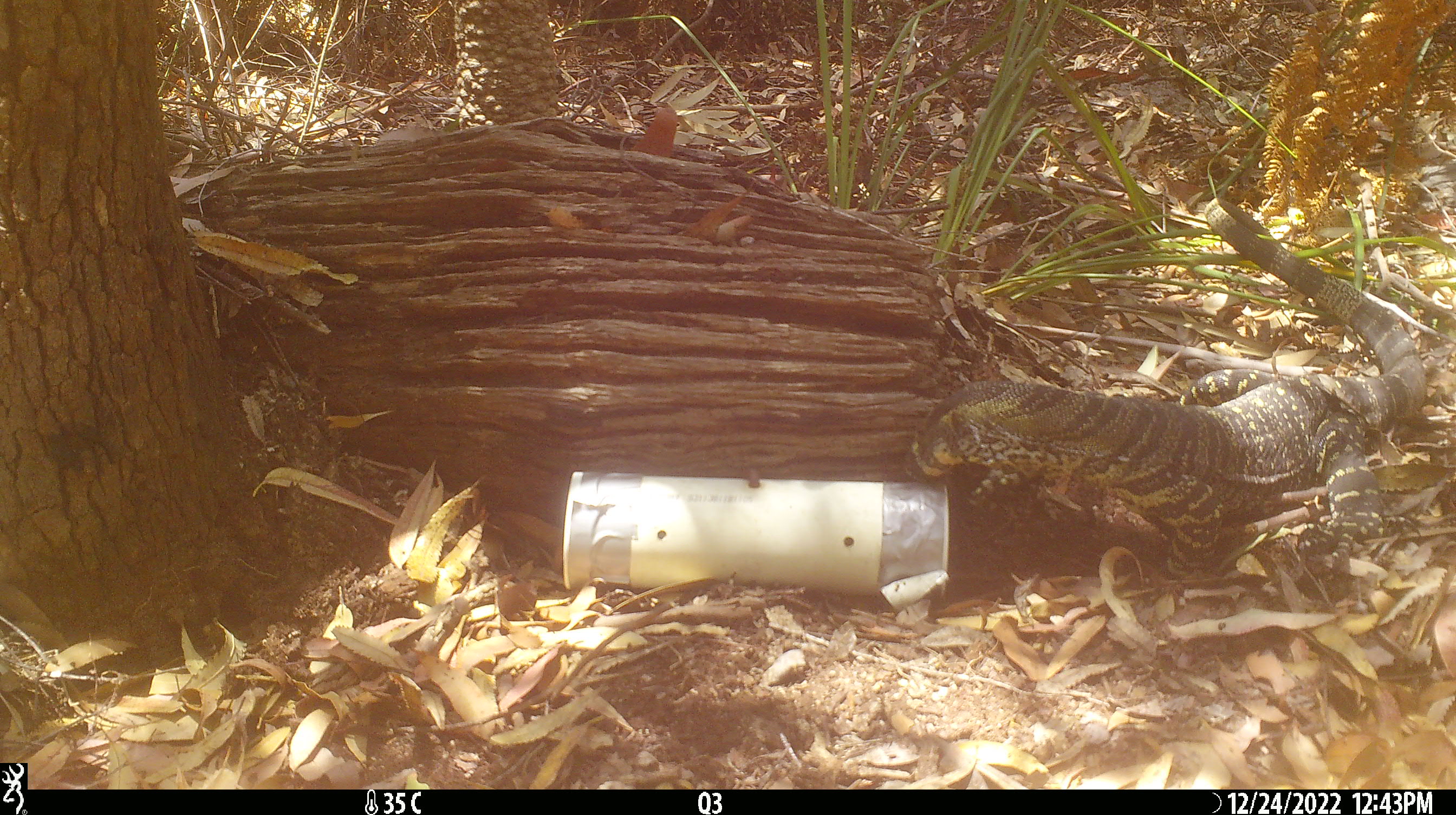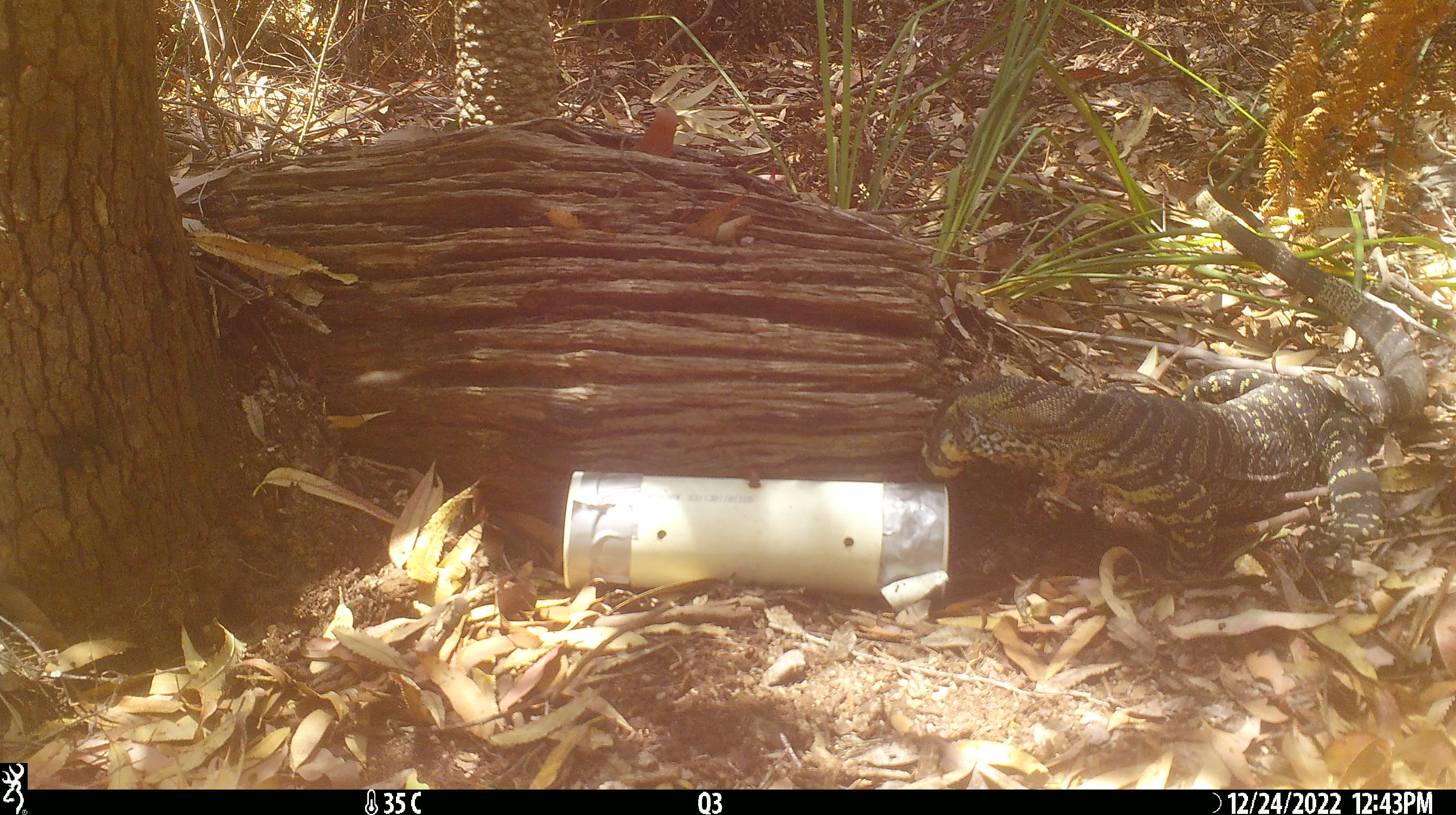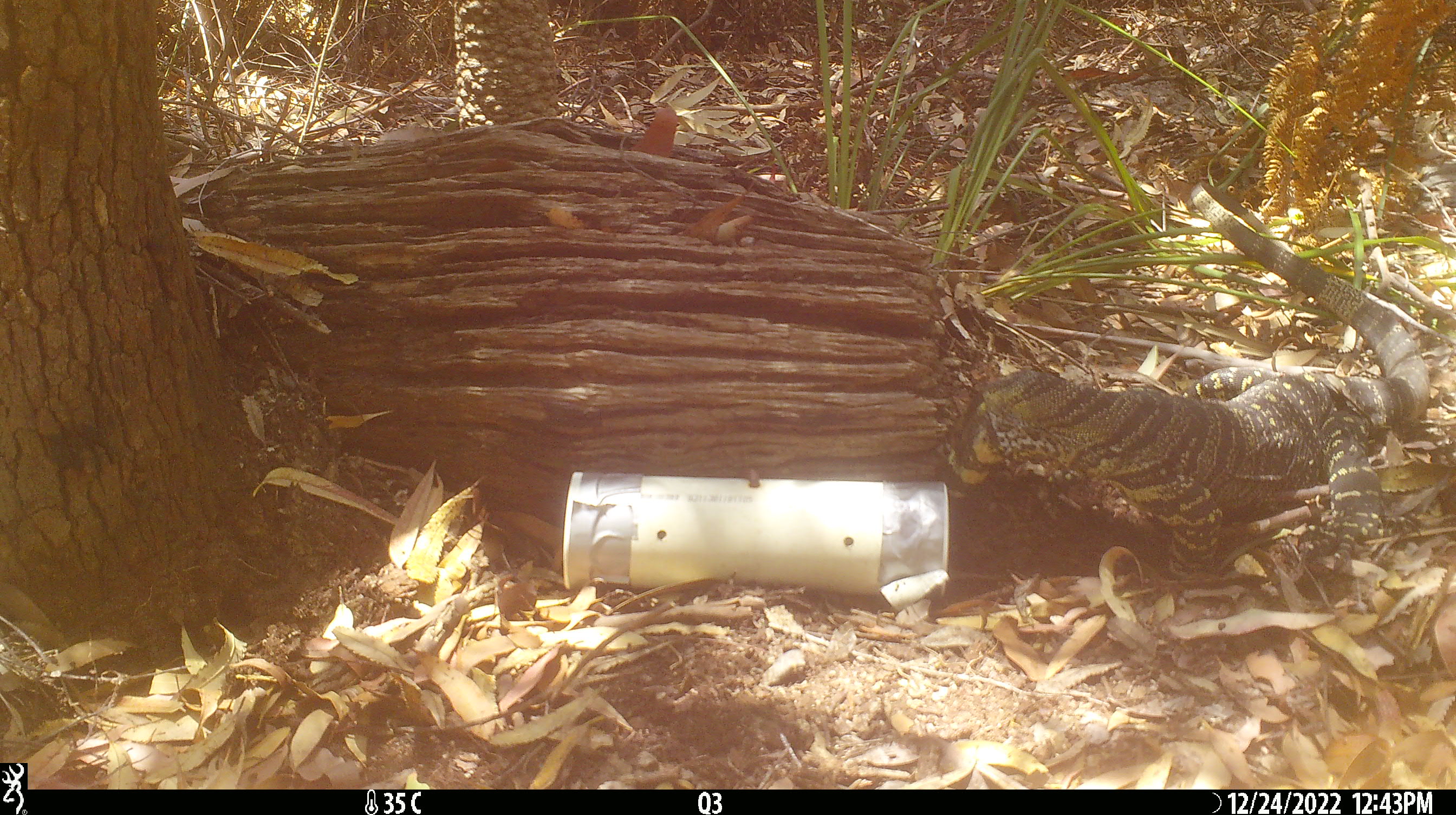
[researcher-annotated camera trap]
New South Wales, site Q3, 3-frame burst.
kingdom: Animalia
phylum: Chordata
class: Reptilia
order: Squamata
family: Varanidae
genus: Varanus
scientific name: Varanus varius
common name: lace monitor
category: goanna